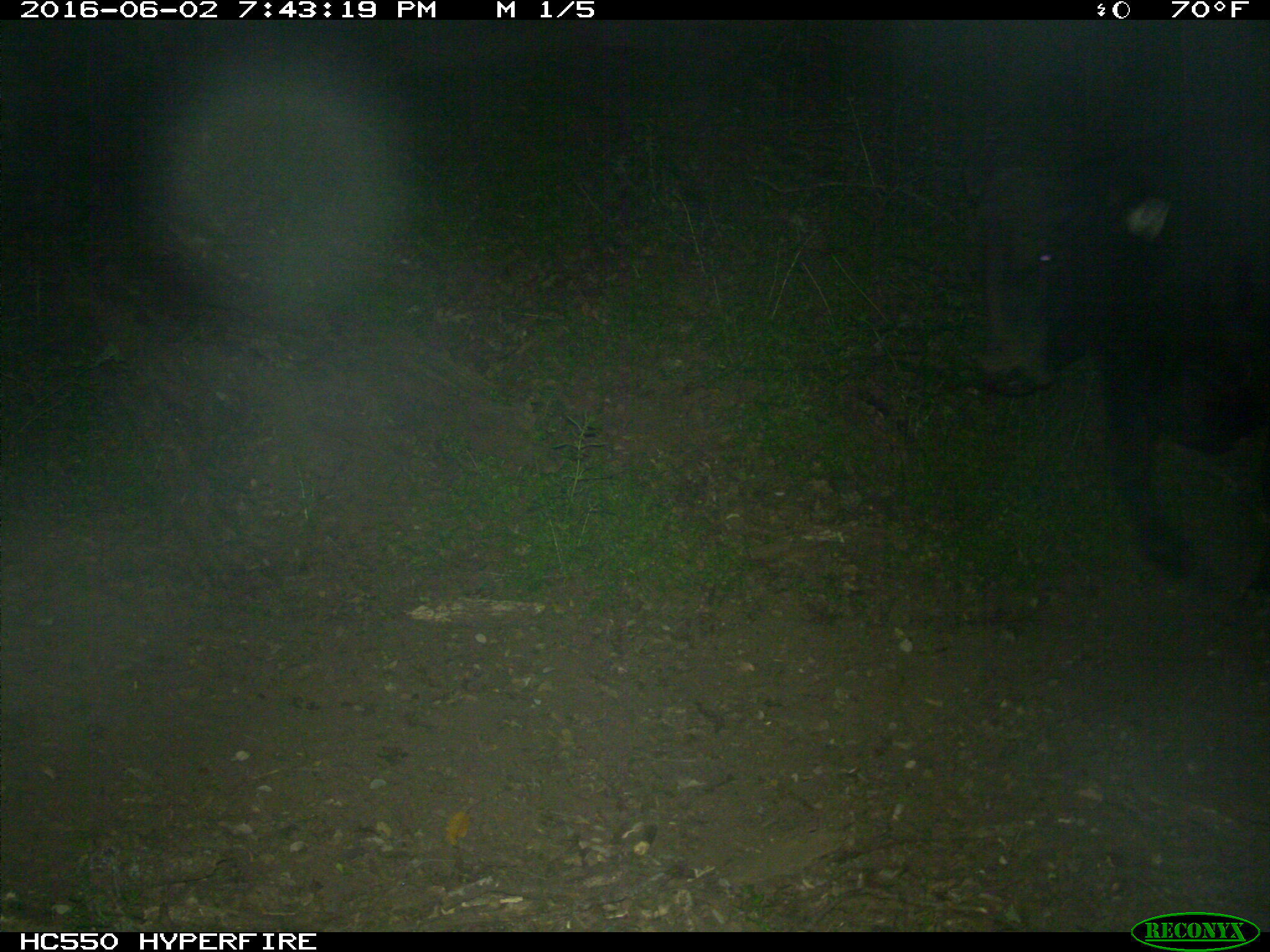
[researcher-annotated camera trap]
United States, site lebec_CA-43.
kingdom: Animalia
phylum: Chordata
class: Mammalia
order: Artiodactyla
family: Bovidae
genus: Bos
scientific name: Bos taurus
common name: domestic cow